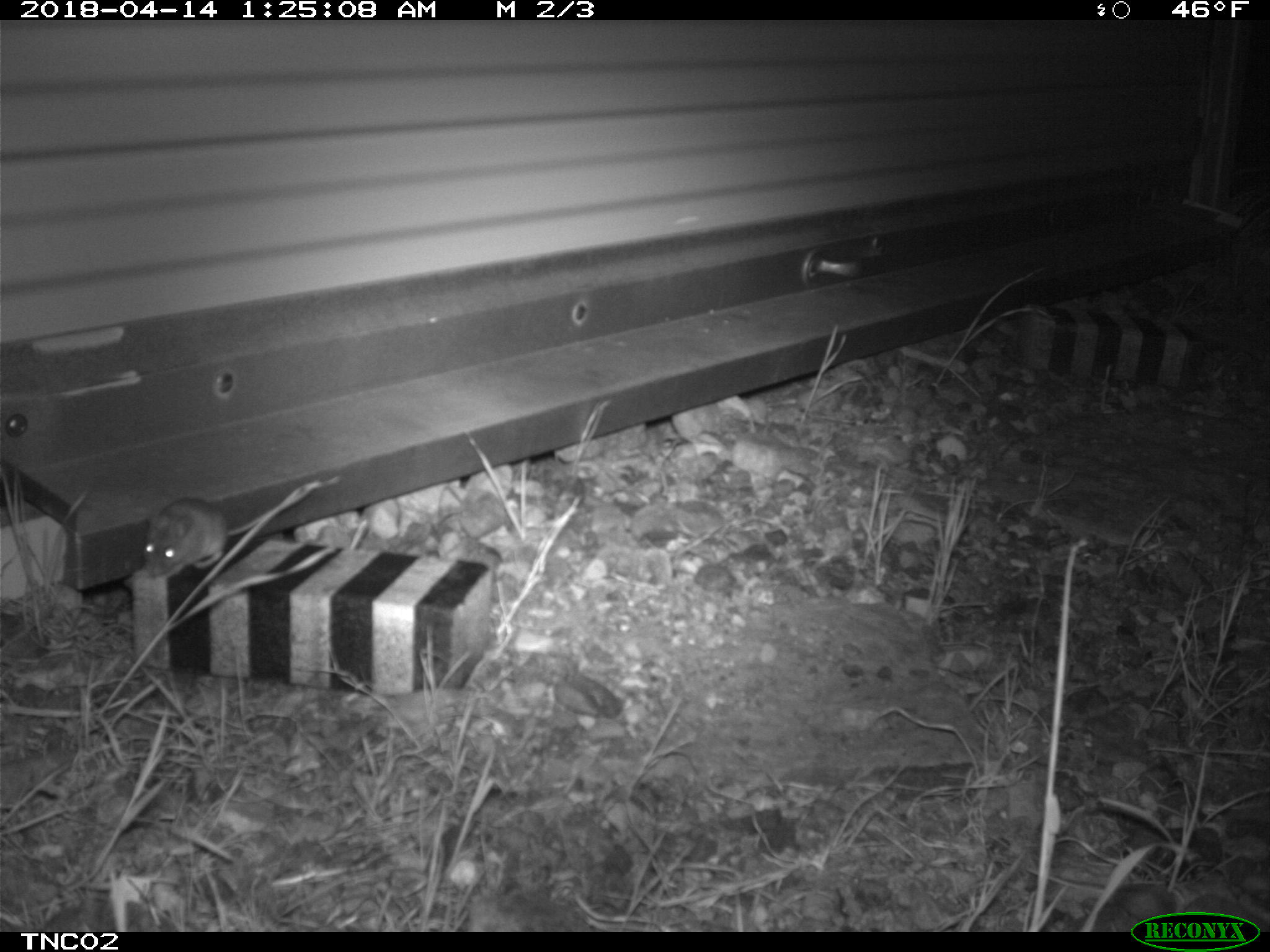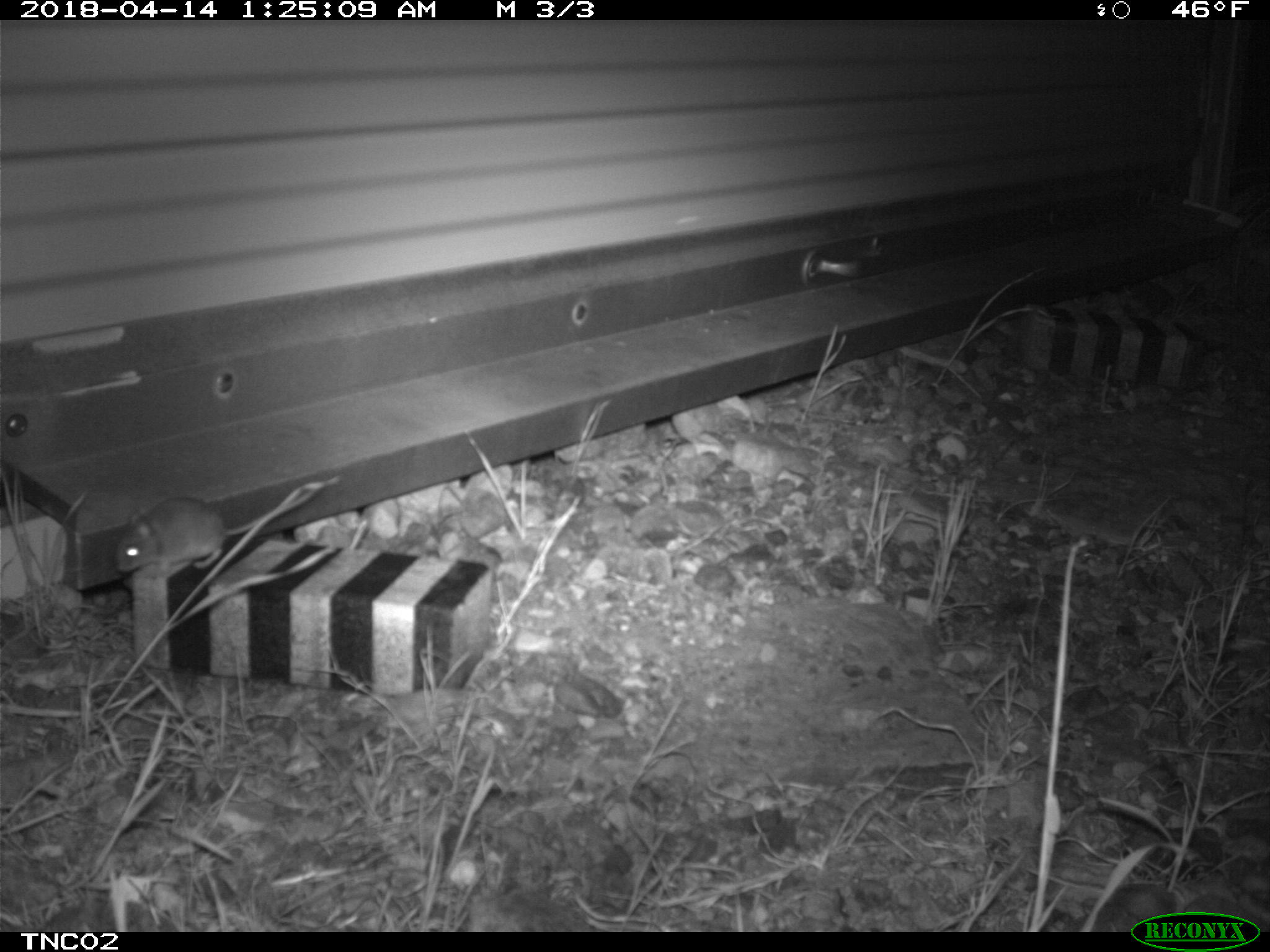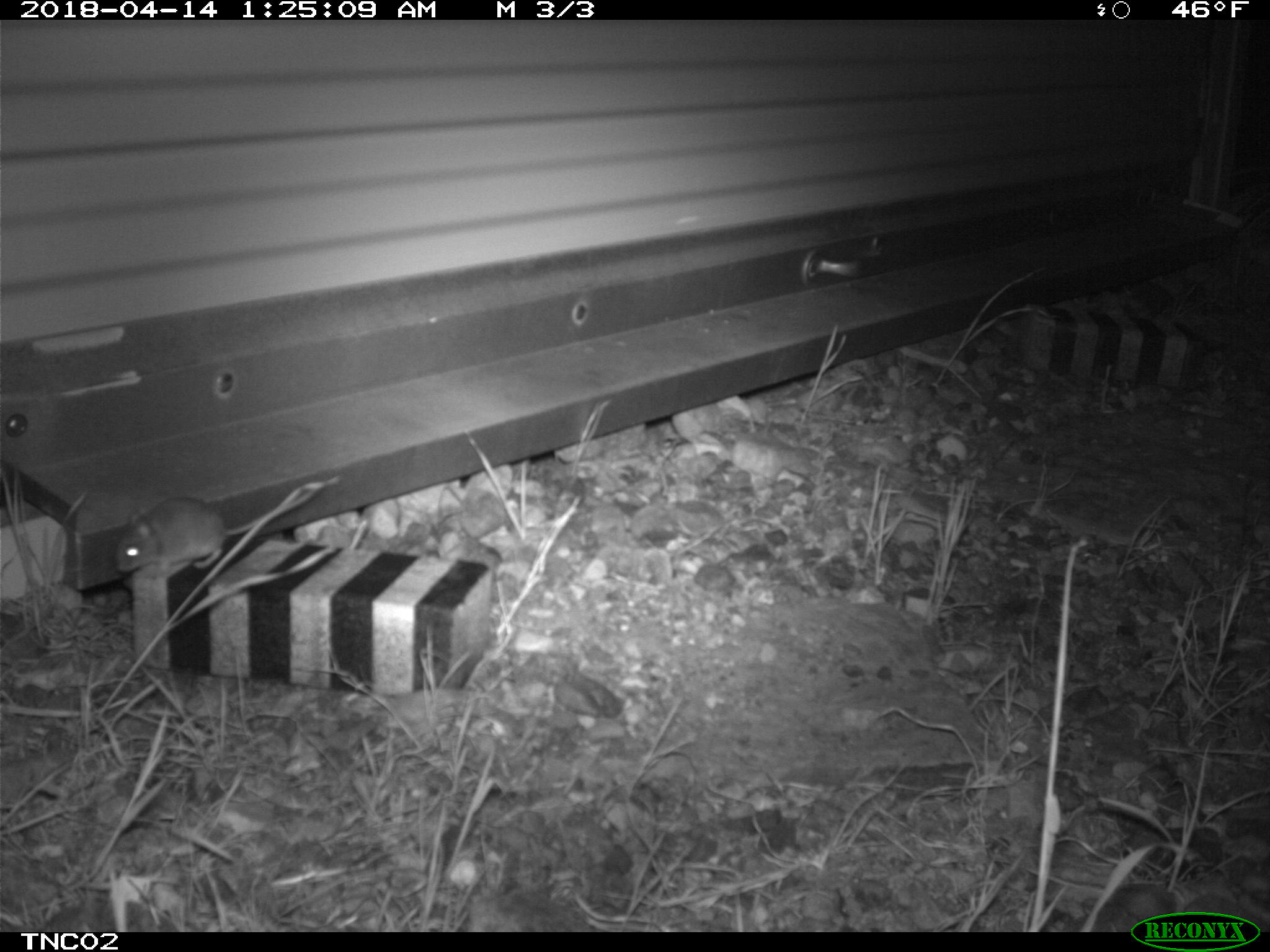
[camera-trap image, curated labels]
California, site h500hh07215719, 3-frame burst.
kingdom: Animalia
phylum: Chordata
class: Mammalia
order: Rodentia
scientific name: Rodentia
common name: rodent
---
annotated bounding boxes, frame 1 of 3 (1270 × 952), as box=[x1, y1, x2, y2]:
rodent: box=[142, 490, 306, 579]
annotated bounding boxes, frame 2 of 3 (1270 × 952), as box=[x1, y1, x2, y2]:
rodent: box=[113, 489, 321, 573]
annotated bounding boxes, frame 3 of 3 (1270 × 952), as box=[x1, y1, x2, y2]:
rodent: box=[113, 485, 322, 580]